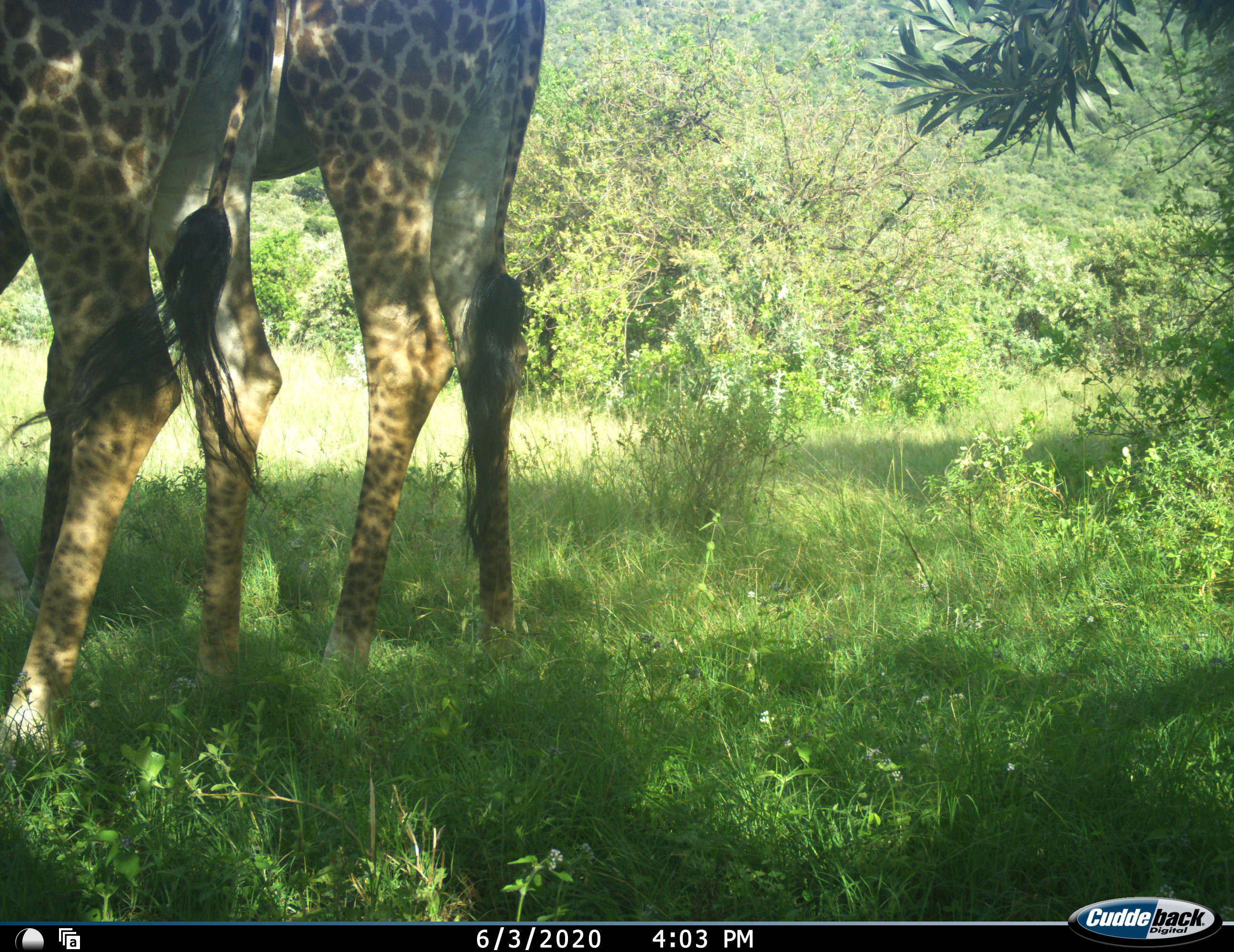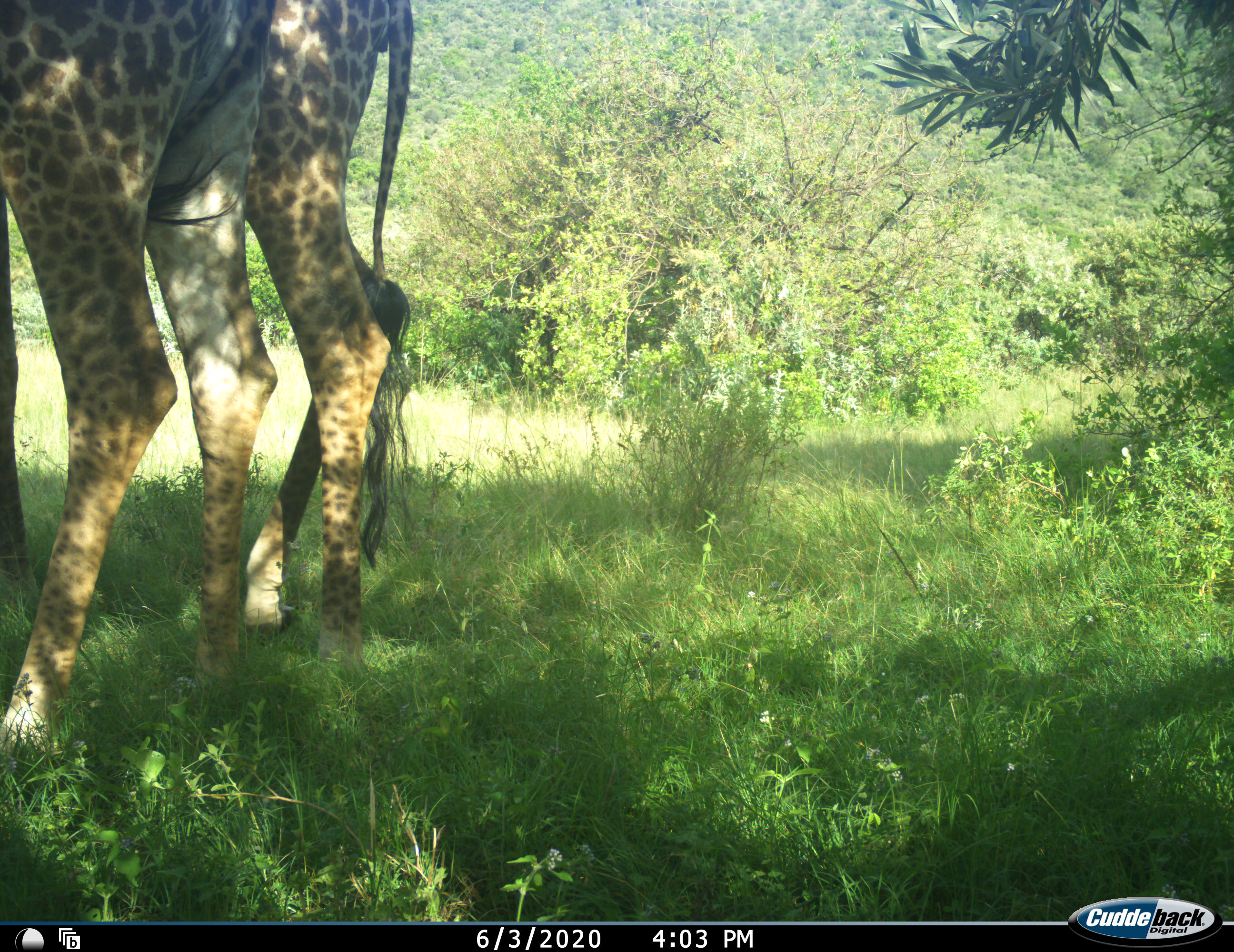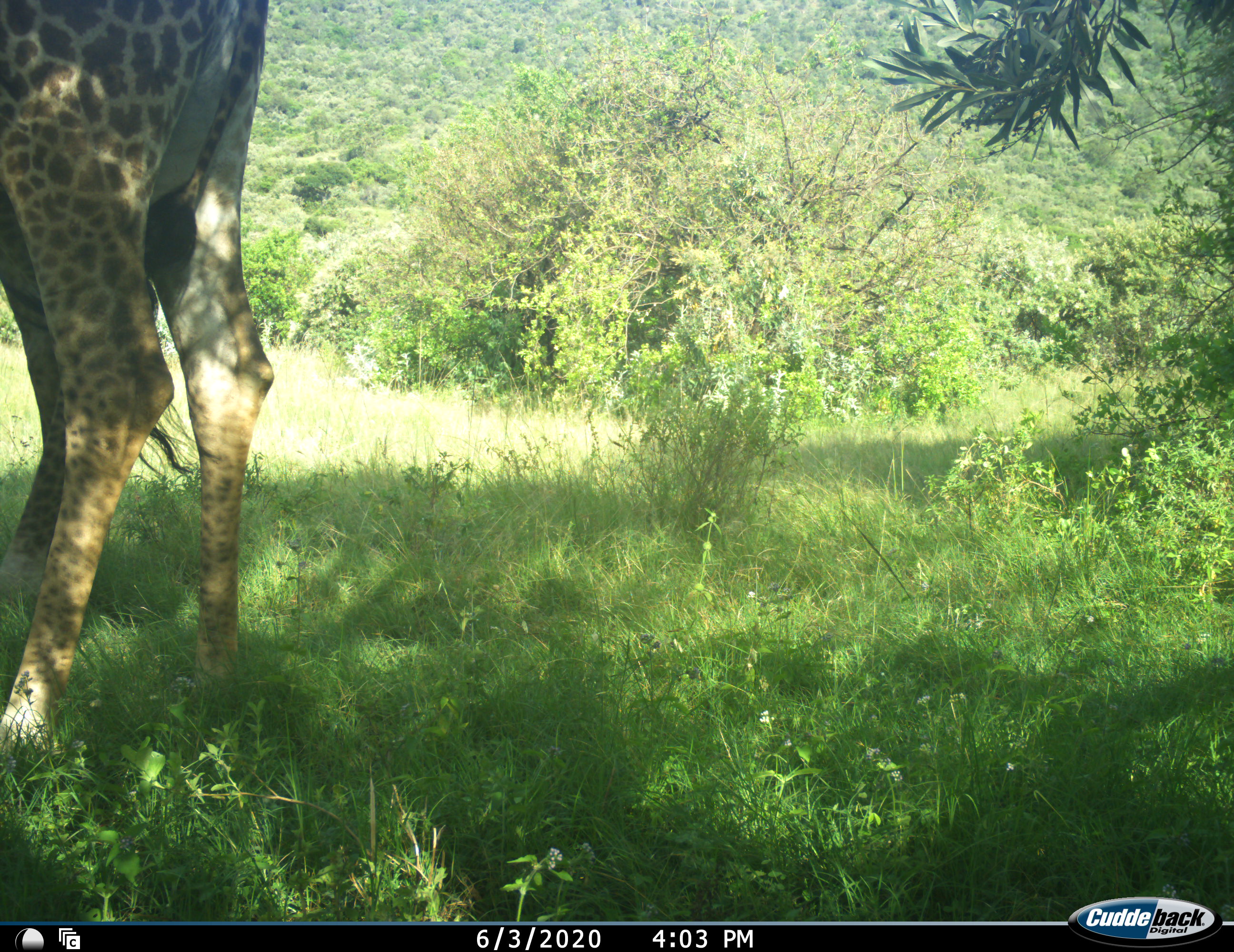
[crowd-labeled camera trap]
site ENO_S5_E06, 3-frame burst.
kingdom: Animalia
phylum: Chordata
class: Mammalia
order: Artiodactyla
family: Giraffidae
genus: Giraffa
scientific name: Giraffa camelopardalis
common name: giraffe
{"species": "giraffe (Giraffa camelopardalis)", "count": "2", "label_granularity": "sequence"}